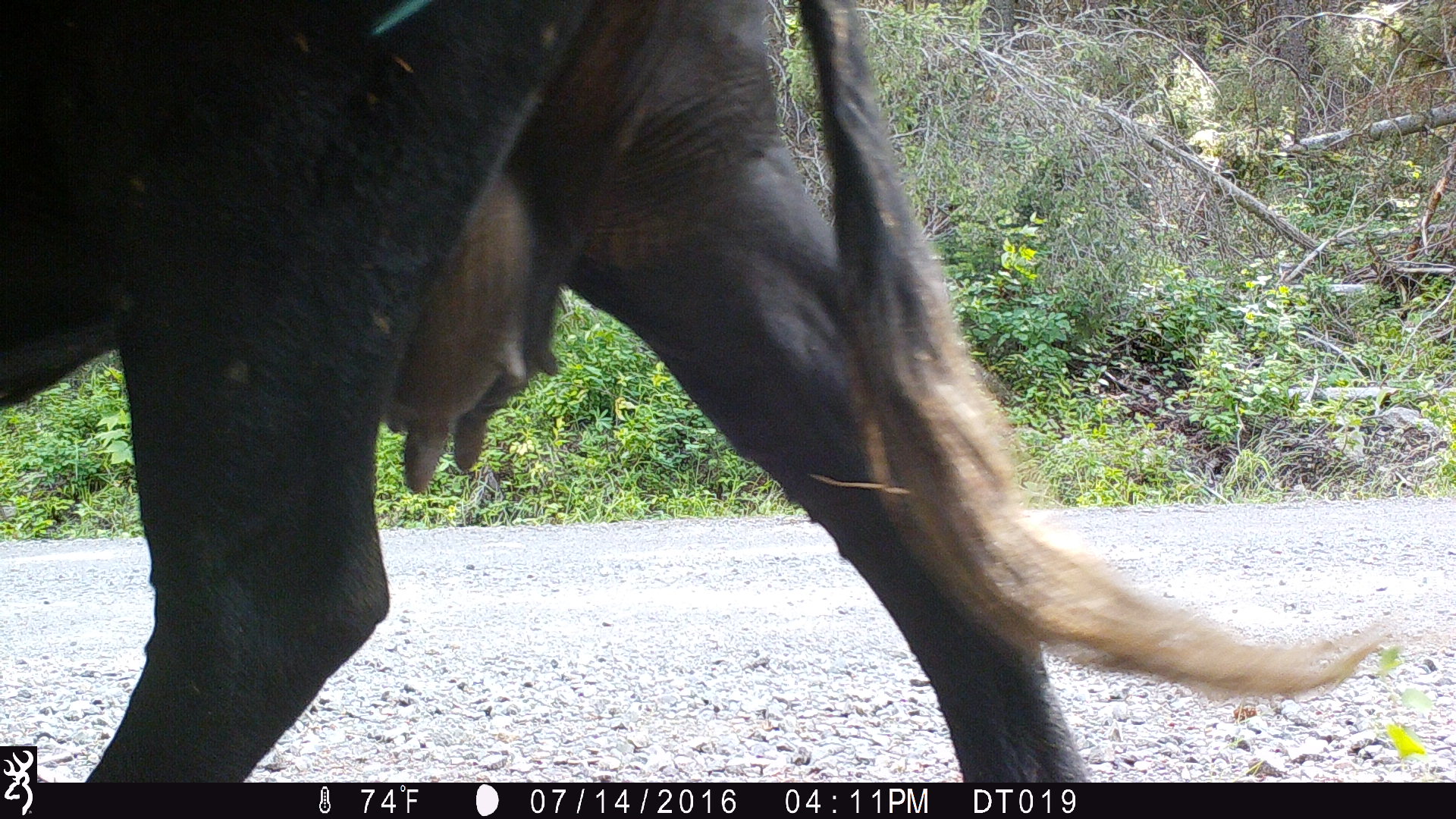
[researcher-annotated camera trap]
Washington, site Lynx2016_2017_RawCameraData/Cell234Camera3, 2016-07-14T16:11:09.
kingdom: Animalia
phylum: Chordata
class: Mammalia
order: Artiodactyla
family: Bovidae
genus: Bos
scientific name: Bos taurus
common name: domestic cattle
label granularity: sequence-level